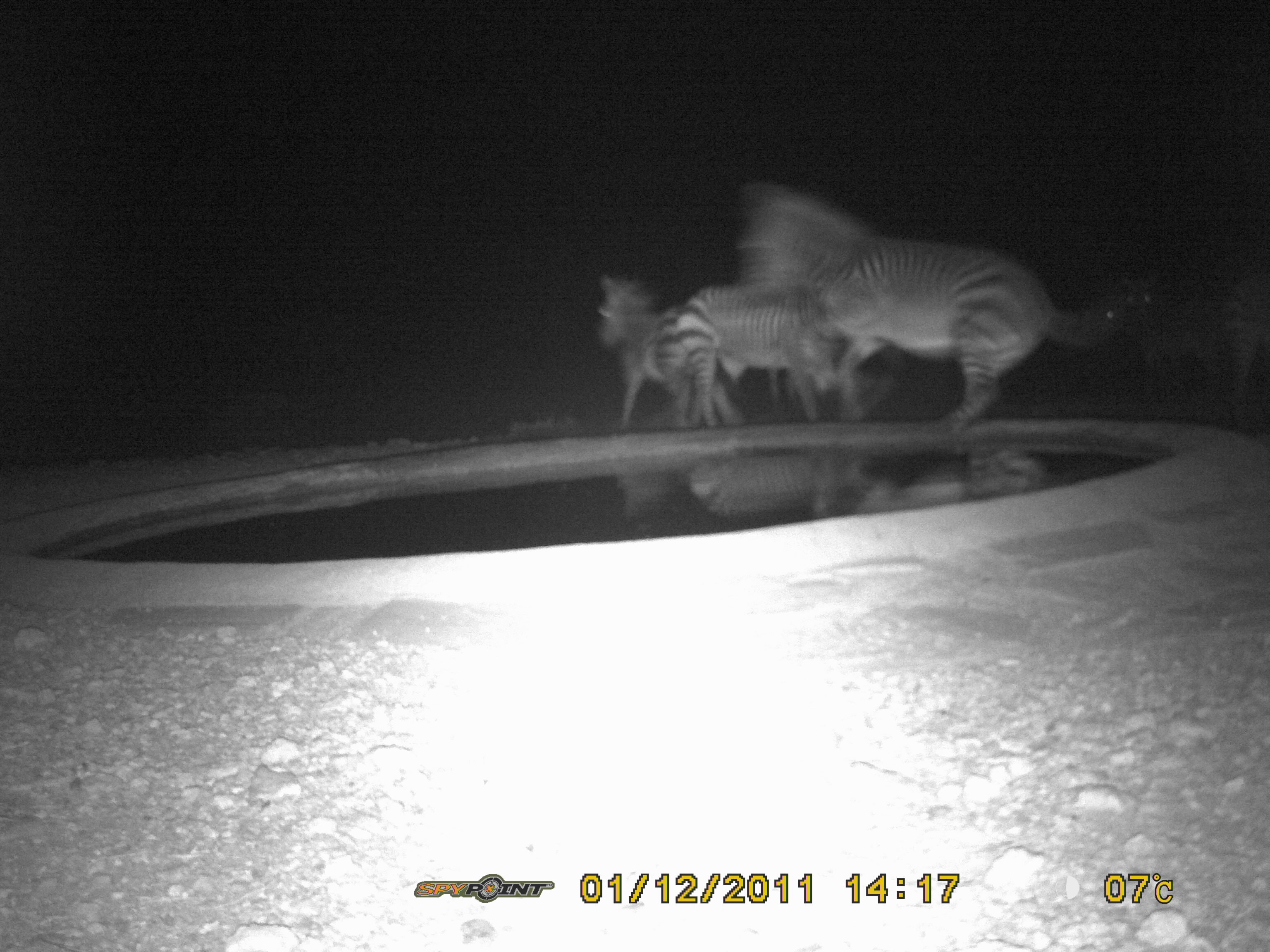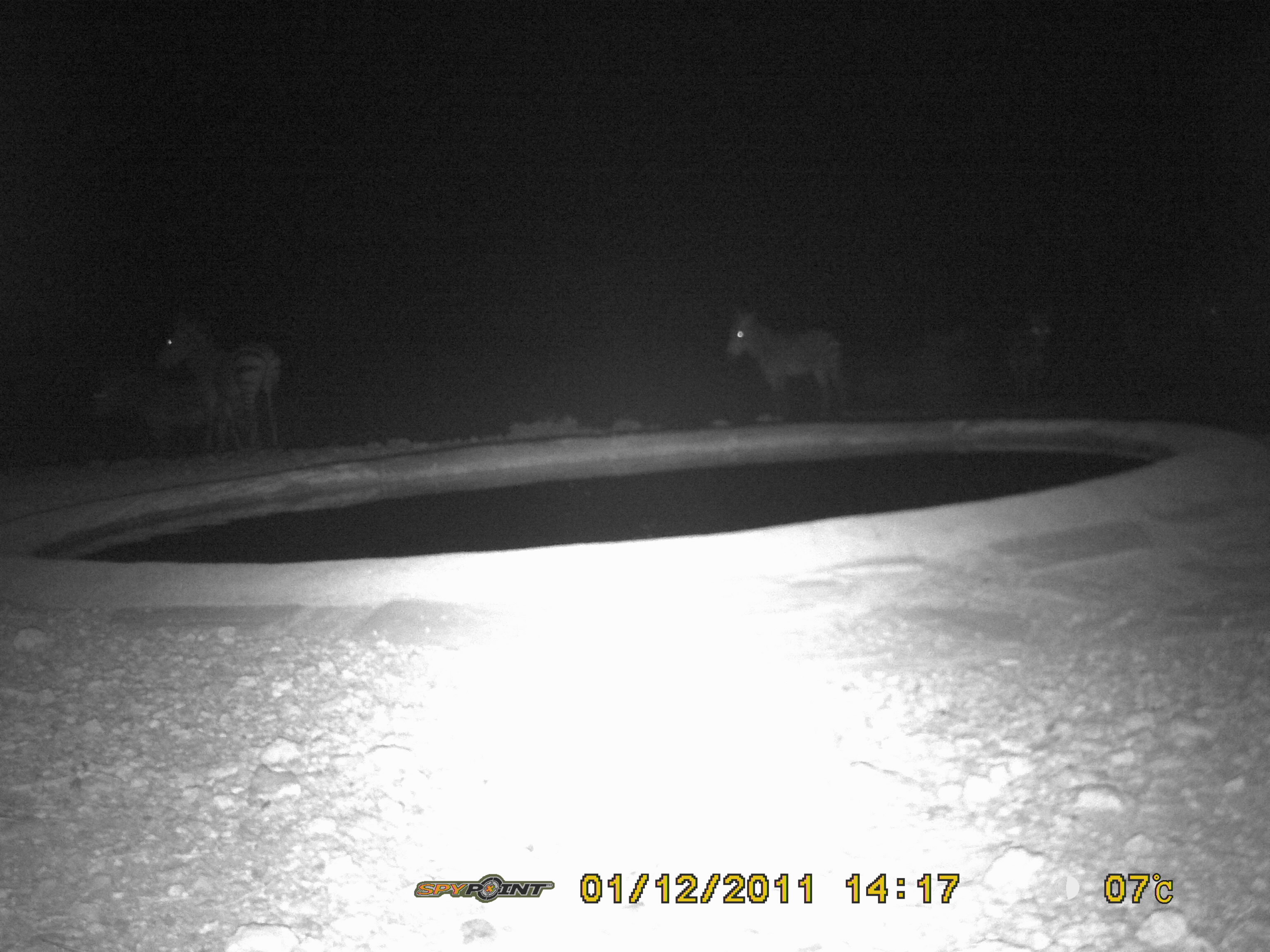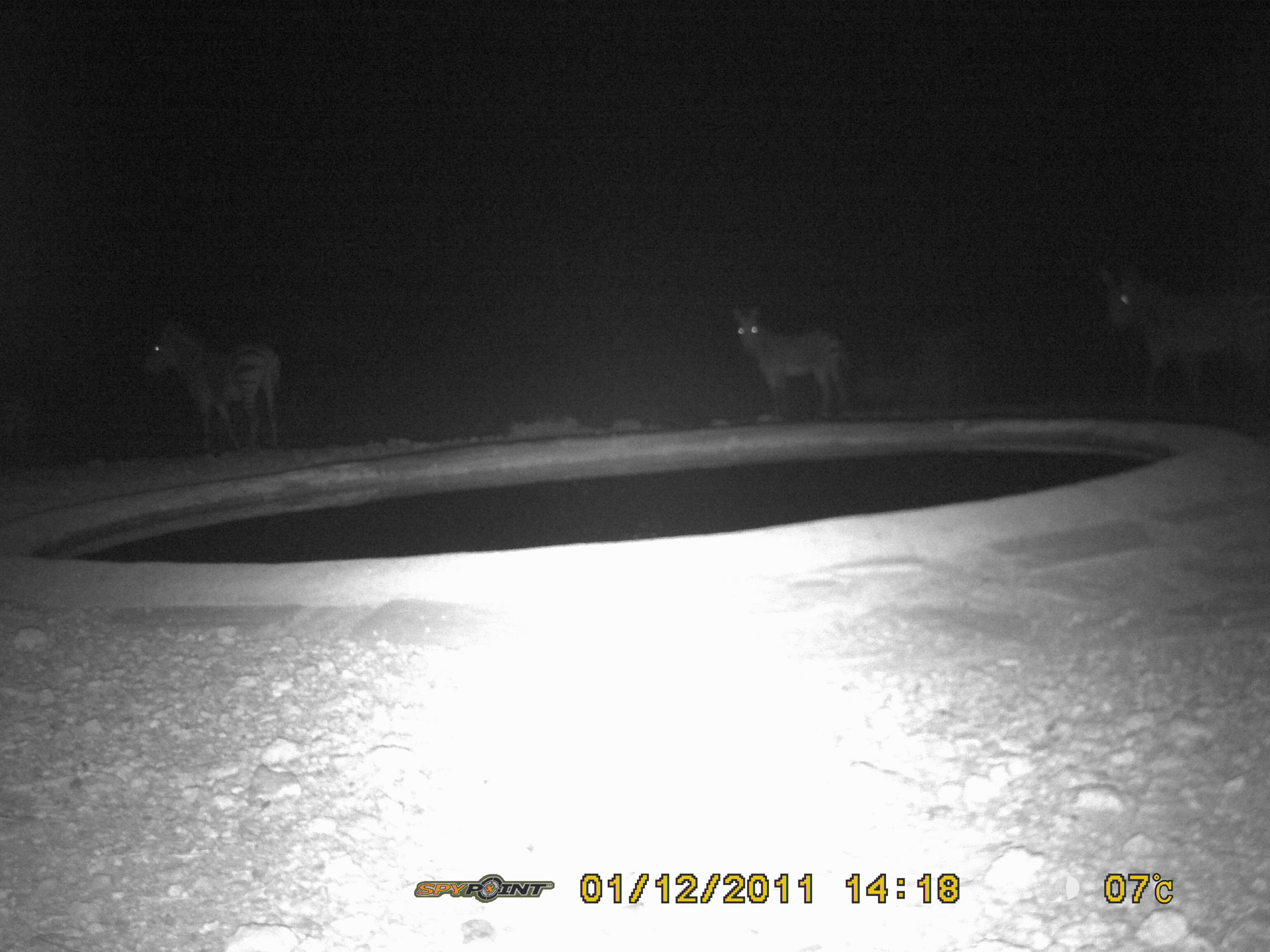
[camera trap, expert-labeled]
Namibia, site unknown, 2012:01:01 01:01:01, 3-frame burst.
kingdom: Animalia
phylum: Chordata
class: Mammalia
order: Perissodactyla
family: Equidae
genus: Equus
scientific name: Equus zebra hartmannae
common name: hartmann's mountain zebra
Equus zebra hartmannae (hartmann's mountain zebra).